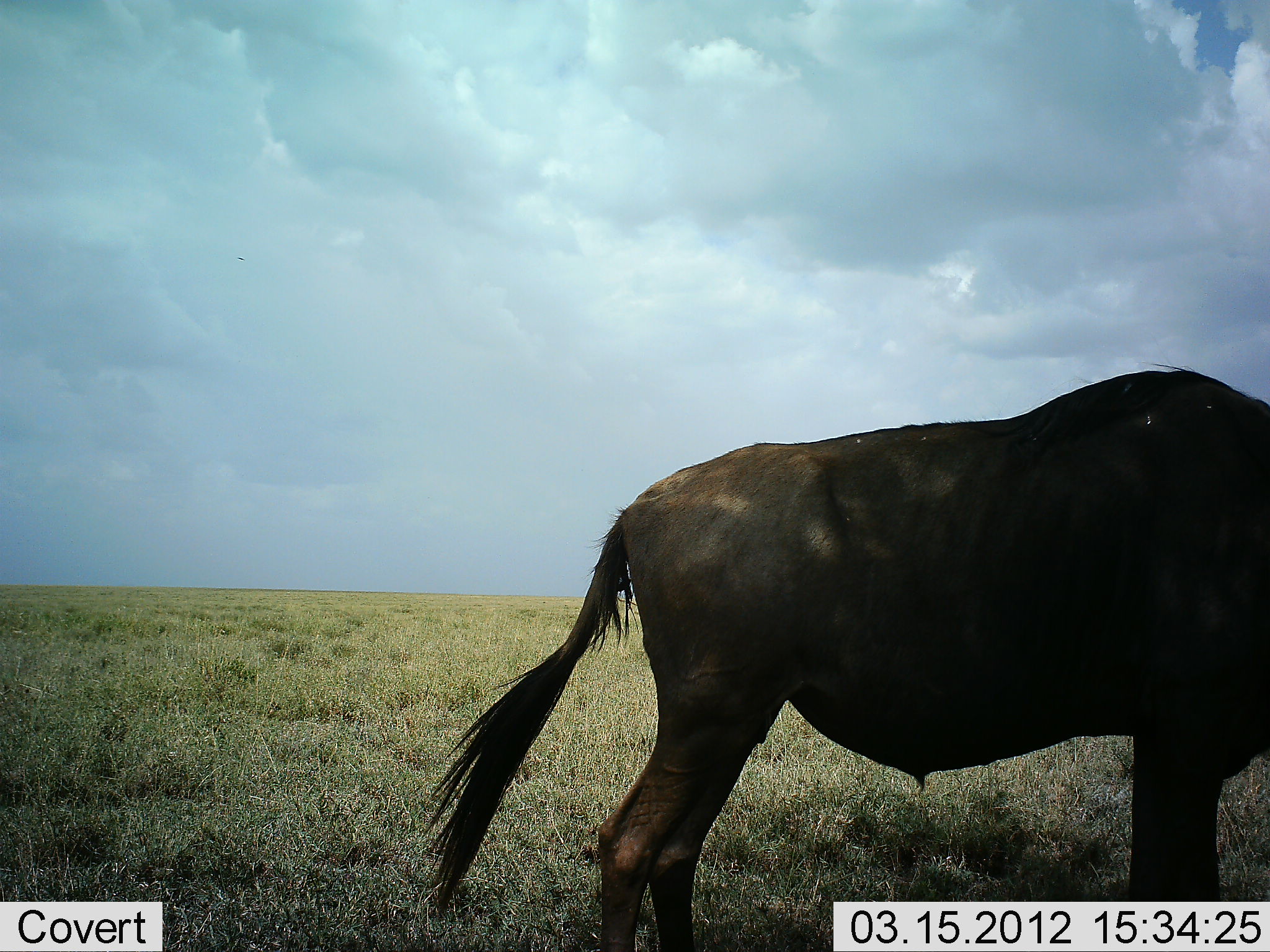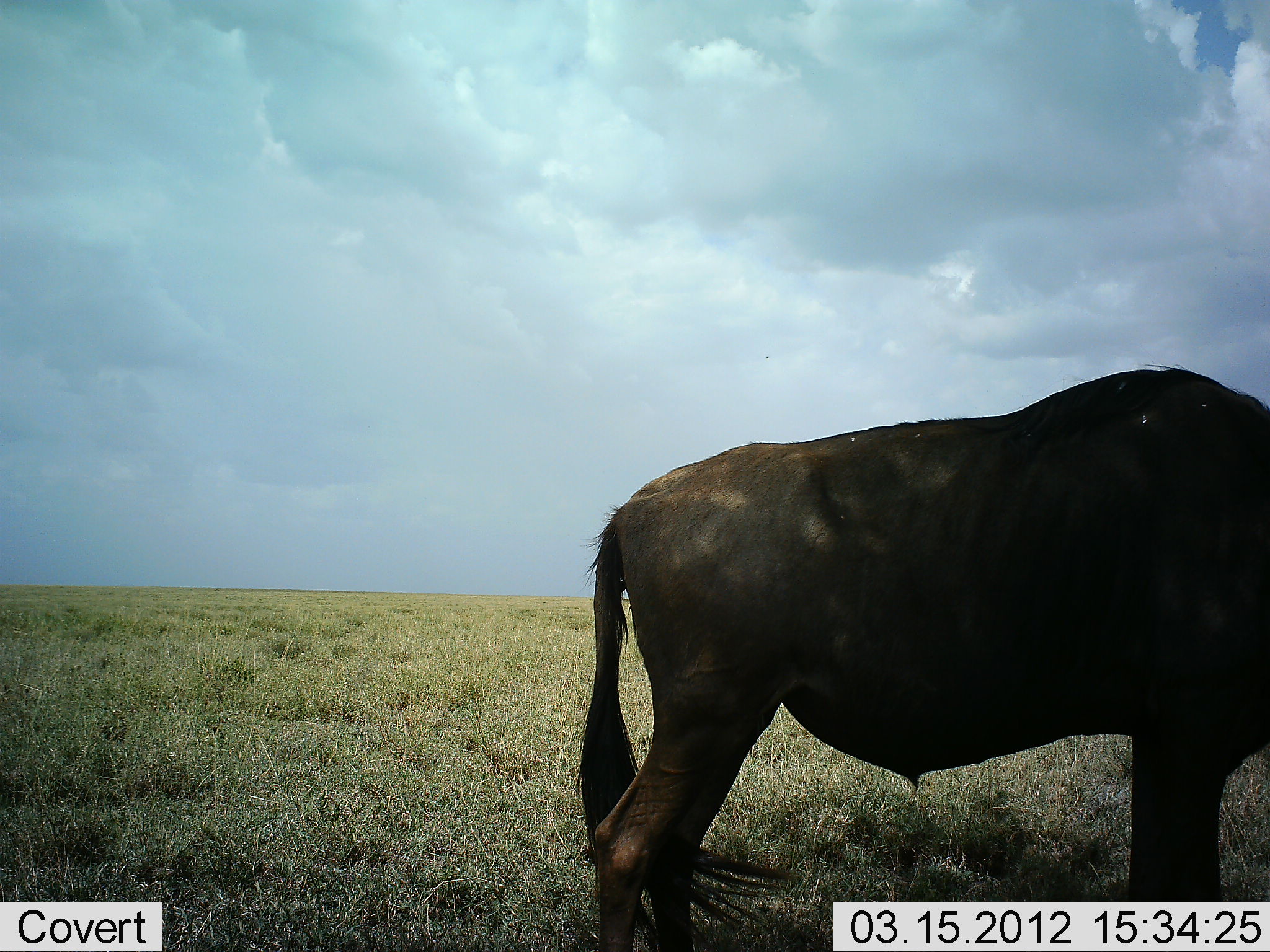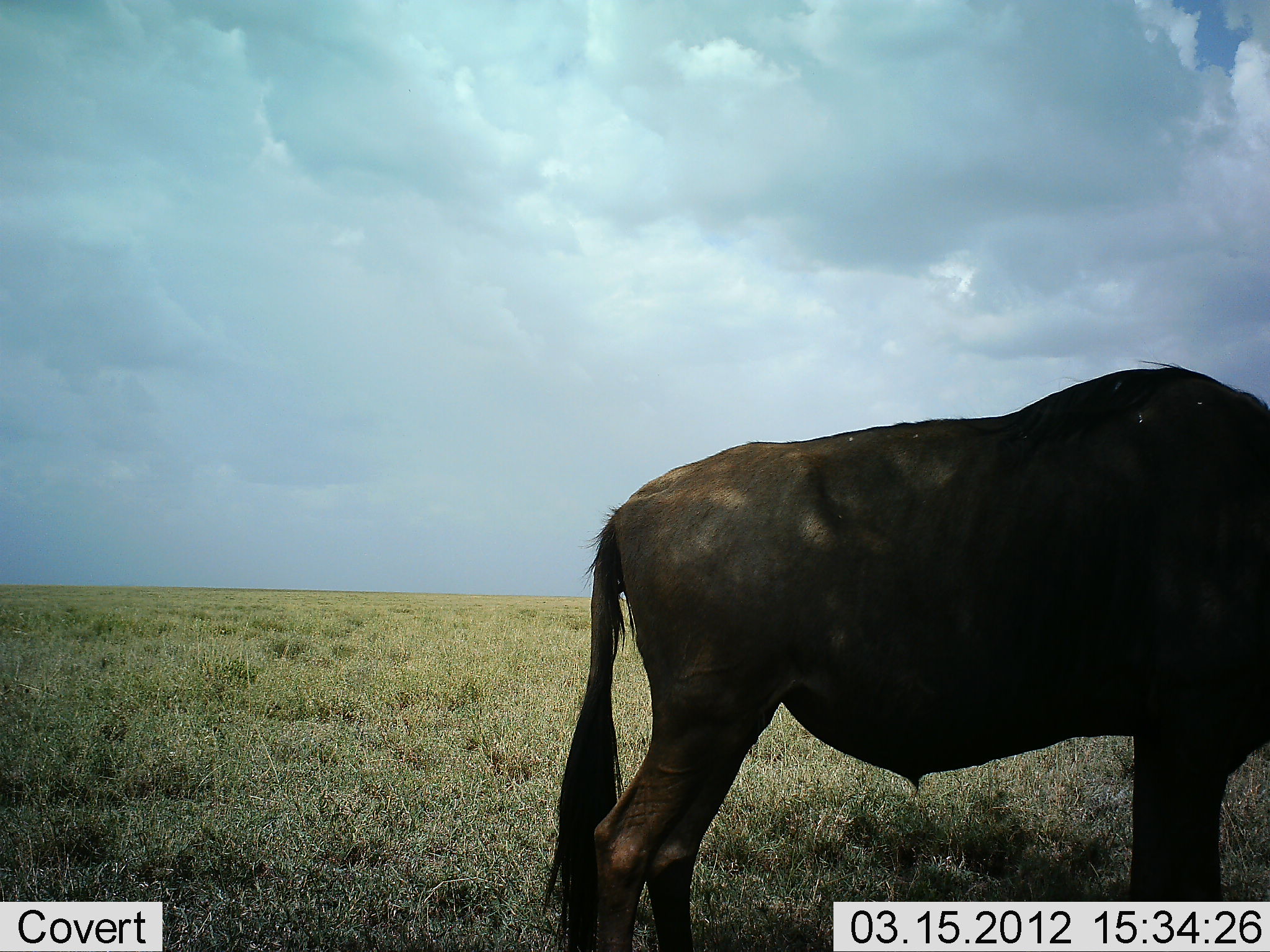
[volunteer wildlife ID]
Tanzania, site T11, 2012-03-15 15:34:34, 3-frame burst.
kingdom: Animalia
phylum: Chordata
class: Mammalia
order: Artiodactyla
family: Bovidae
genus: Connochaetes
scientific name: Connochaetes taurinus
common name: blue wildebeest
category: wildebeest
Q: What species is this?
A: Wildebeest (blue wildebeest) (Connochaetes taurinus).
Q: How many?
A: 1.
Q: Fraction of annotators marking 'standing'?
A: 85%.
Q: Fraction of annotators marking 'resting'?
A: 0%.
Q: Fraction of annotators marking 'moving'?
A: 8%.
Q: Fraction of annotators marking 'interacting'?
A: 0%.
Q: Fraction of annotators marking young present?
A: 0%.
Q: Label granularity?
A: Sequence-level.